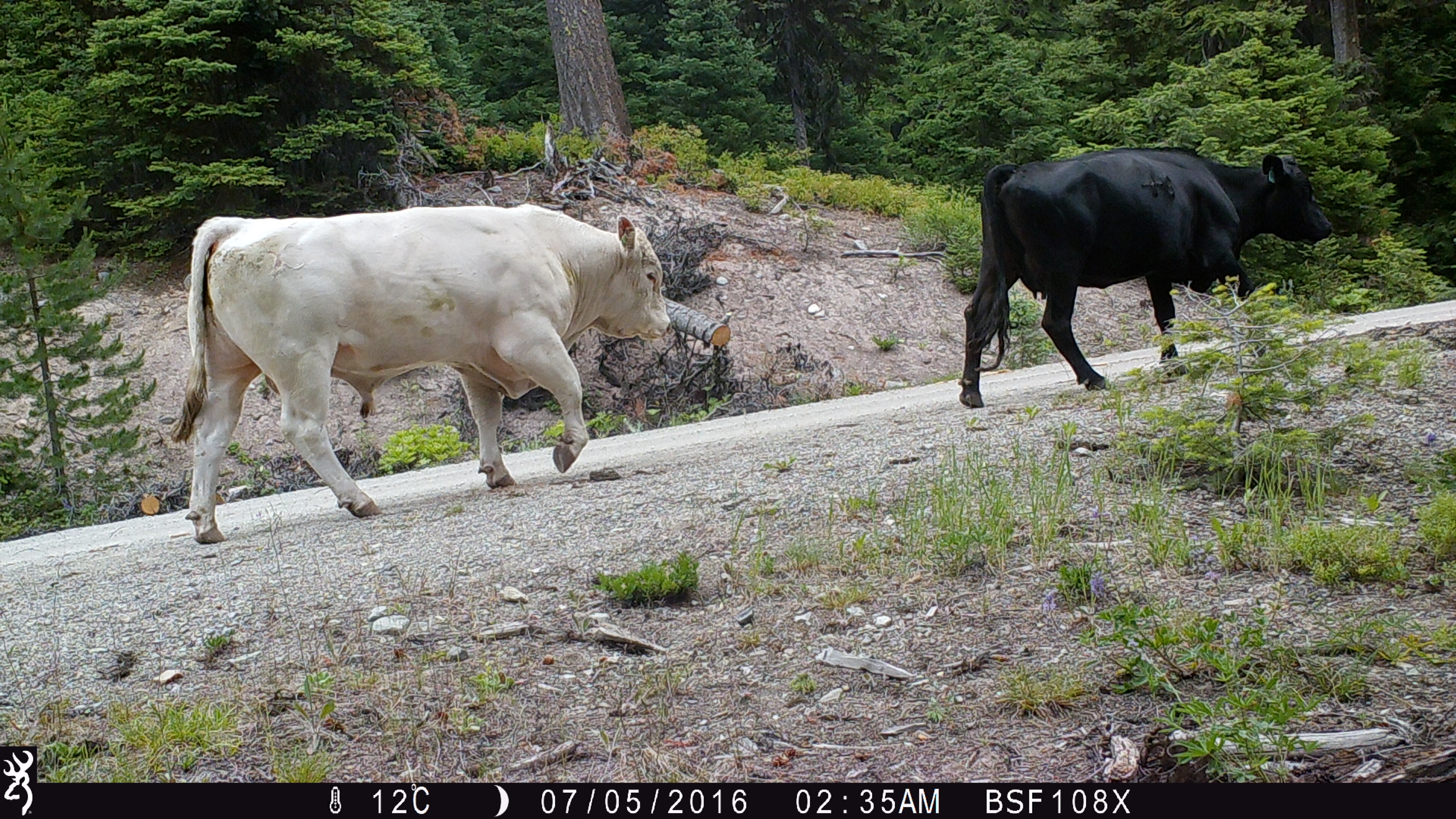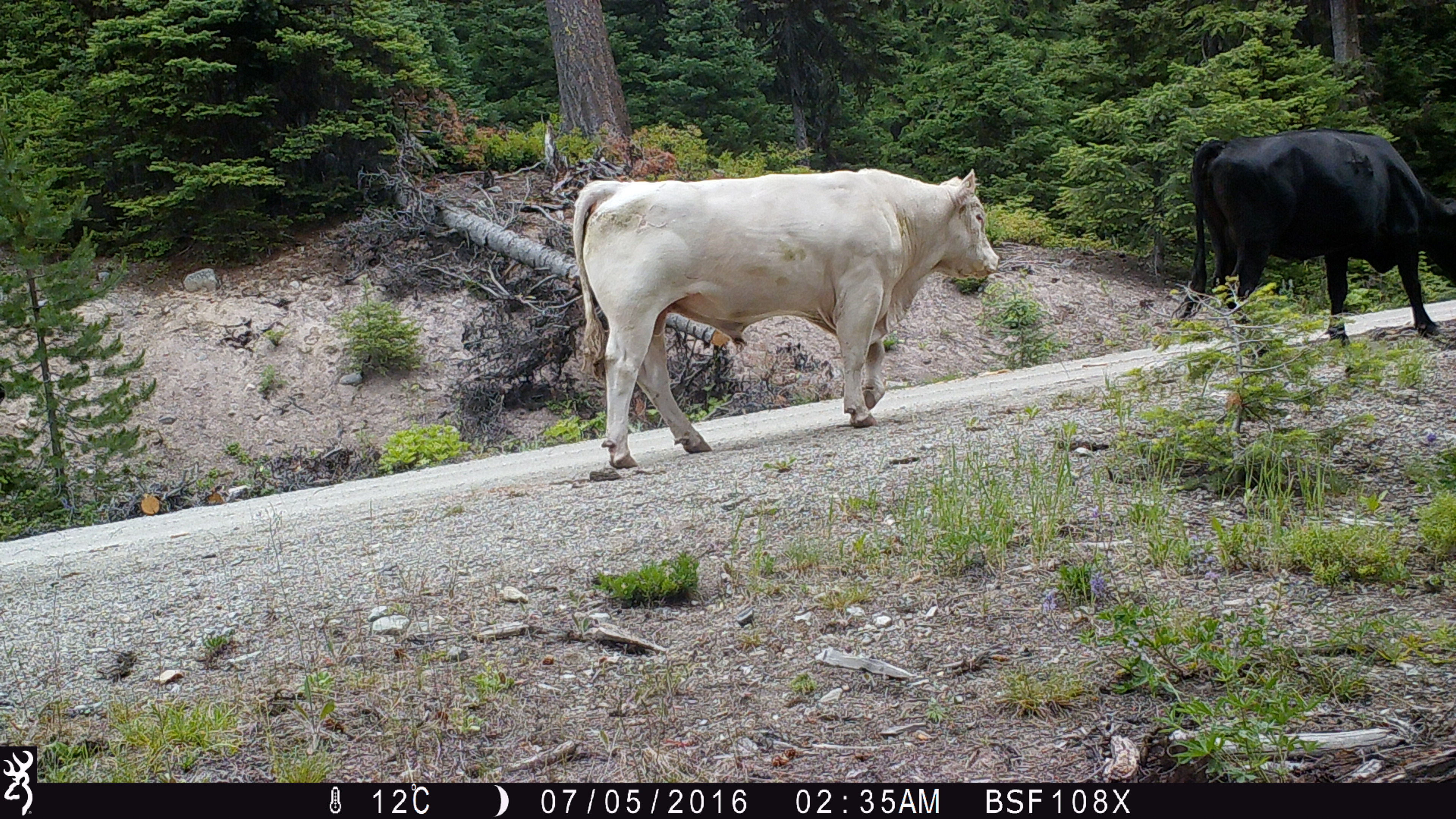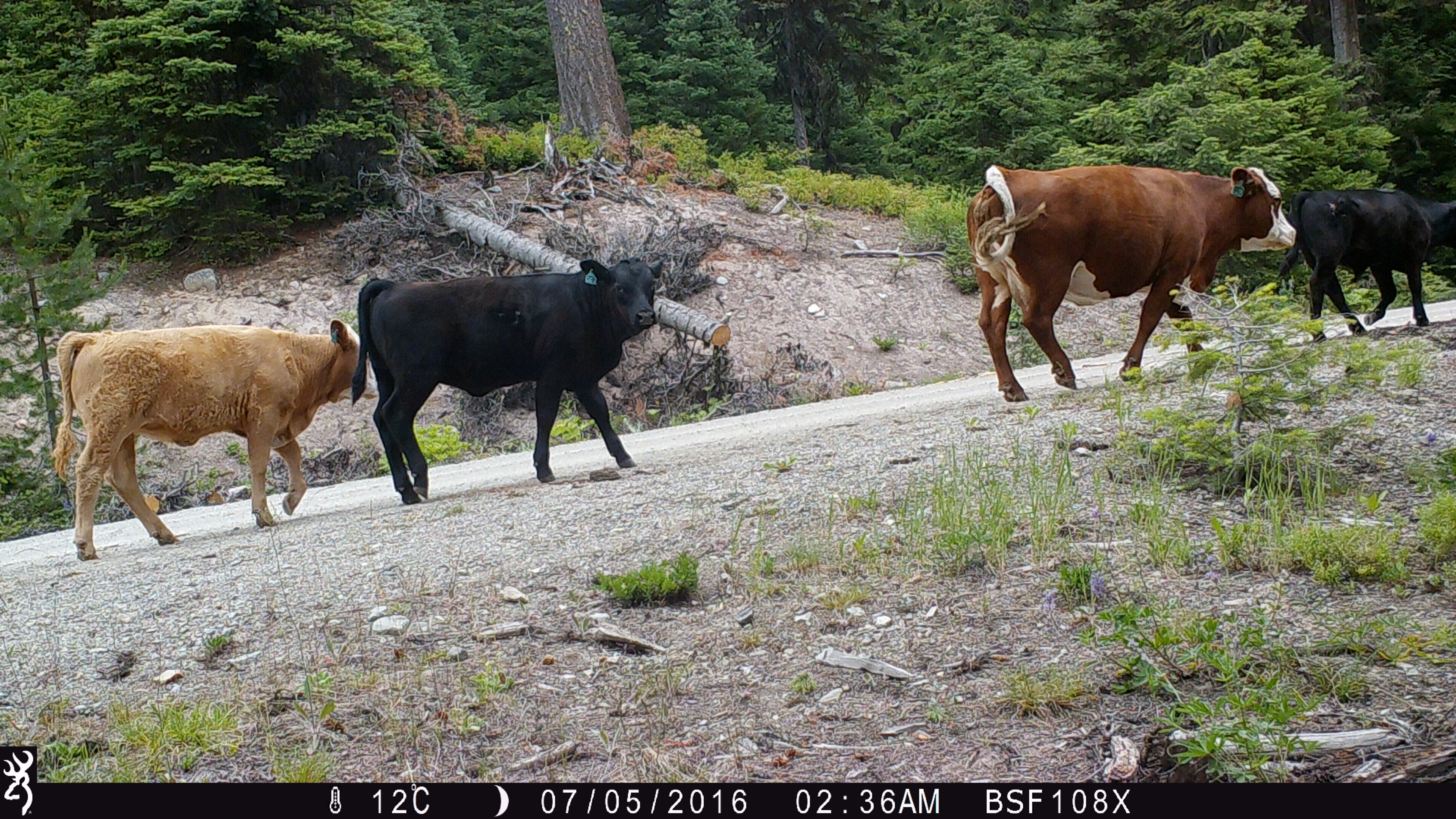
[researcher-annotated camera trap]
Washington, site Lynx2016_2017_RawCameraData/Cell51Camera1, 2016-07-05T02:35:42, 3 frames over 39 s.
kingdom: Animalia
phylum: Chordata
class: Mammalia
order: Artiodactyla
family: Bovidae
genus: Bos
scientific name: Bos taurus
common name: domestic cattle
Domestic cattle (Bos taurus). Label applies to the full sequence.